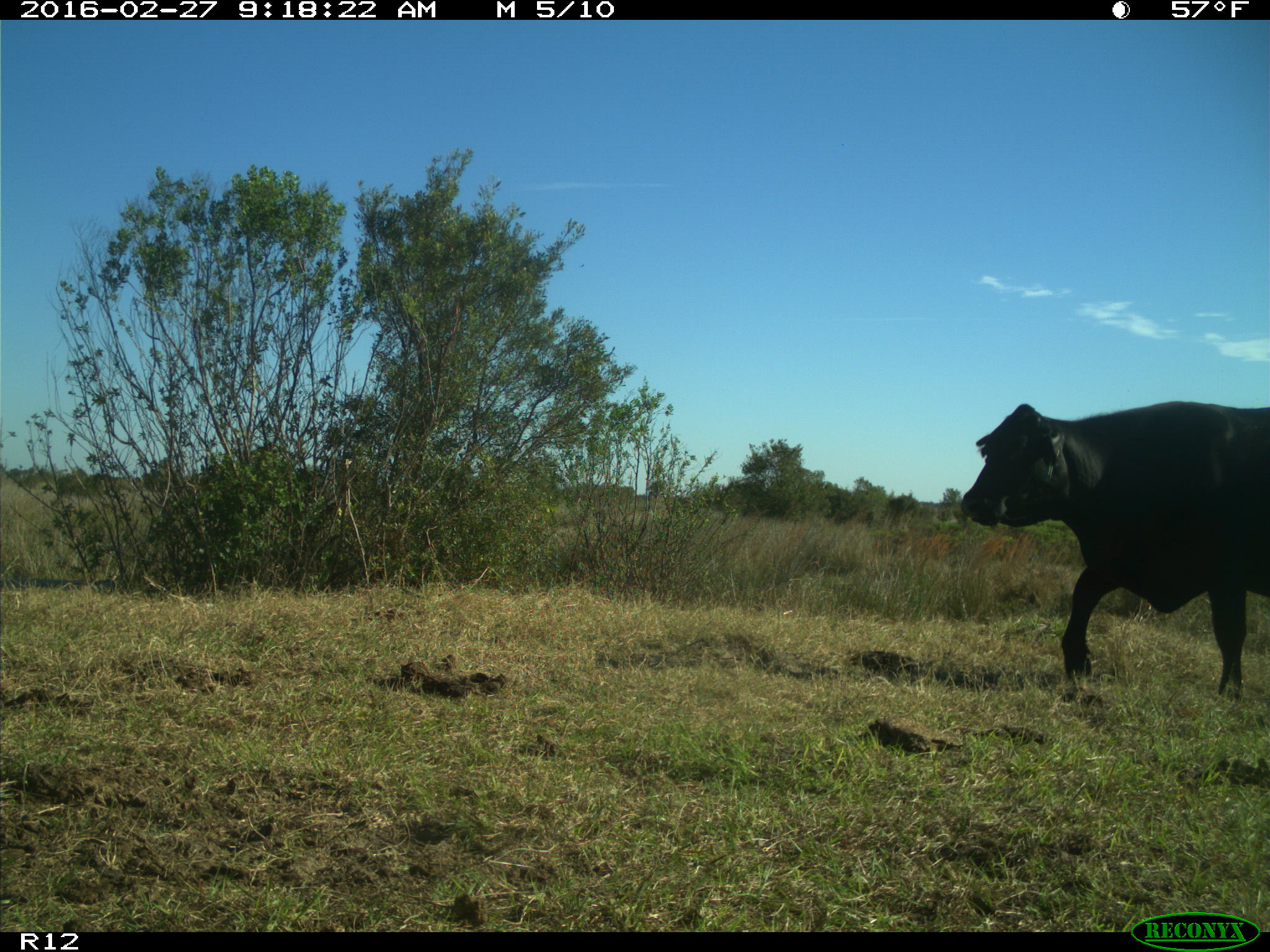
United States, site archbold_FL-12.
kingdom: Animalia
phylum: Chordata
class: Mammalia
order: Artiodactyla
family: Bovidae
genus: Bos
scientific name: Bos taurus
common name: domestic cow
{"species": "Bos taurus (domestic cow)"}